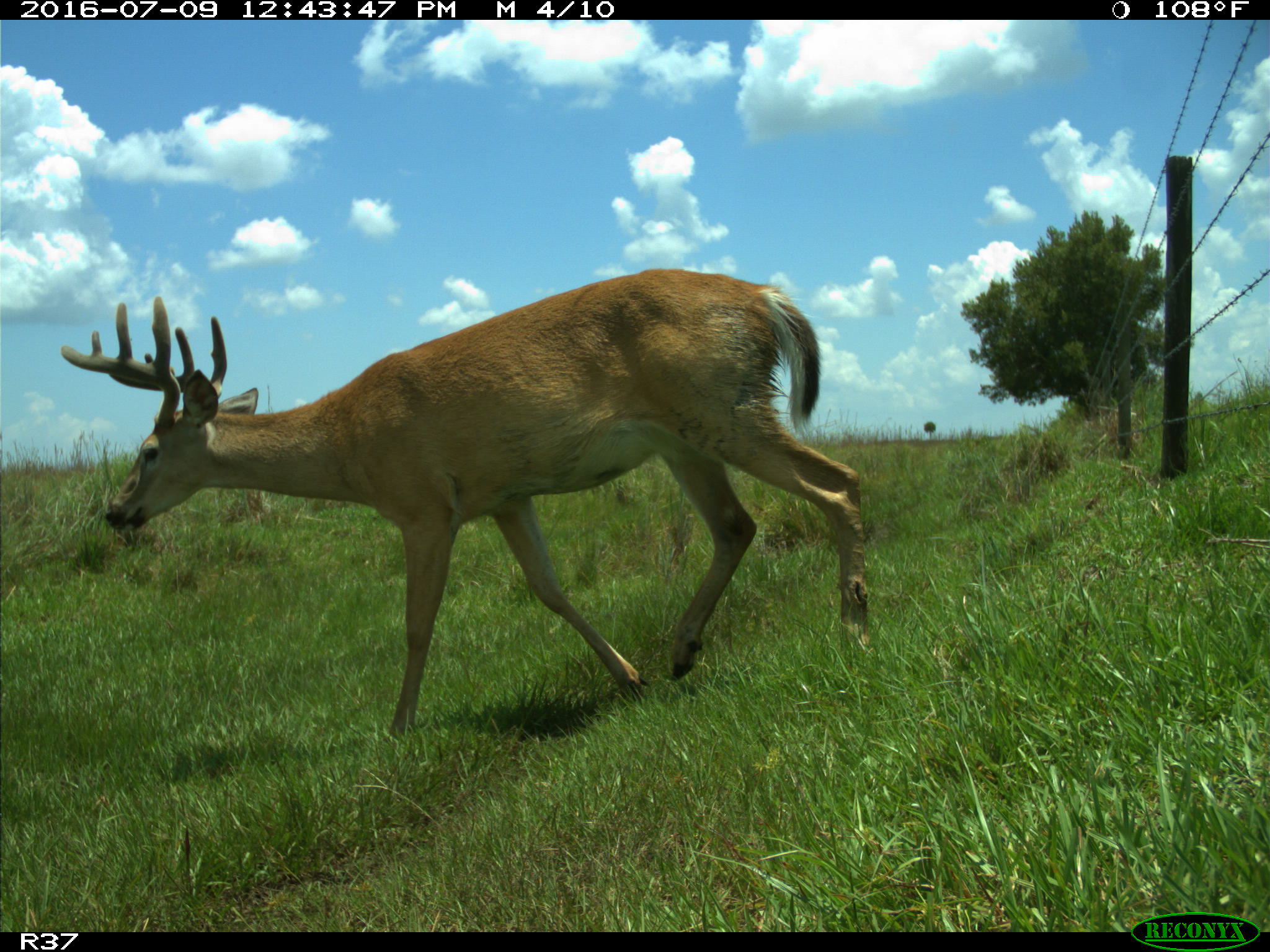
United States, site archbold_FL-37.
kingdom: Animalia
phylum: Chordata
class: Mammalia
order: Artiodactyla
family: Cervidae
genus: Odocoileus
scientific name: Odocoileus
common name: deer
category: unidentified deer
Unidentified deer (deer) (Odocoileus).